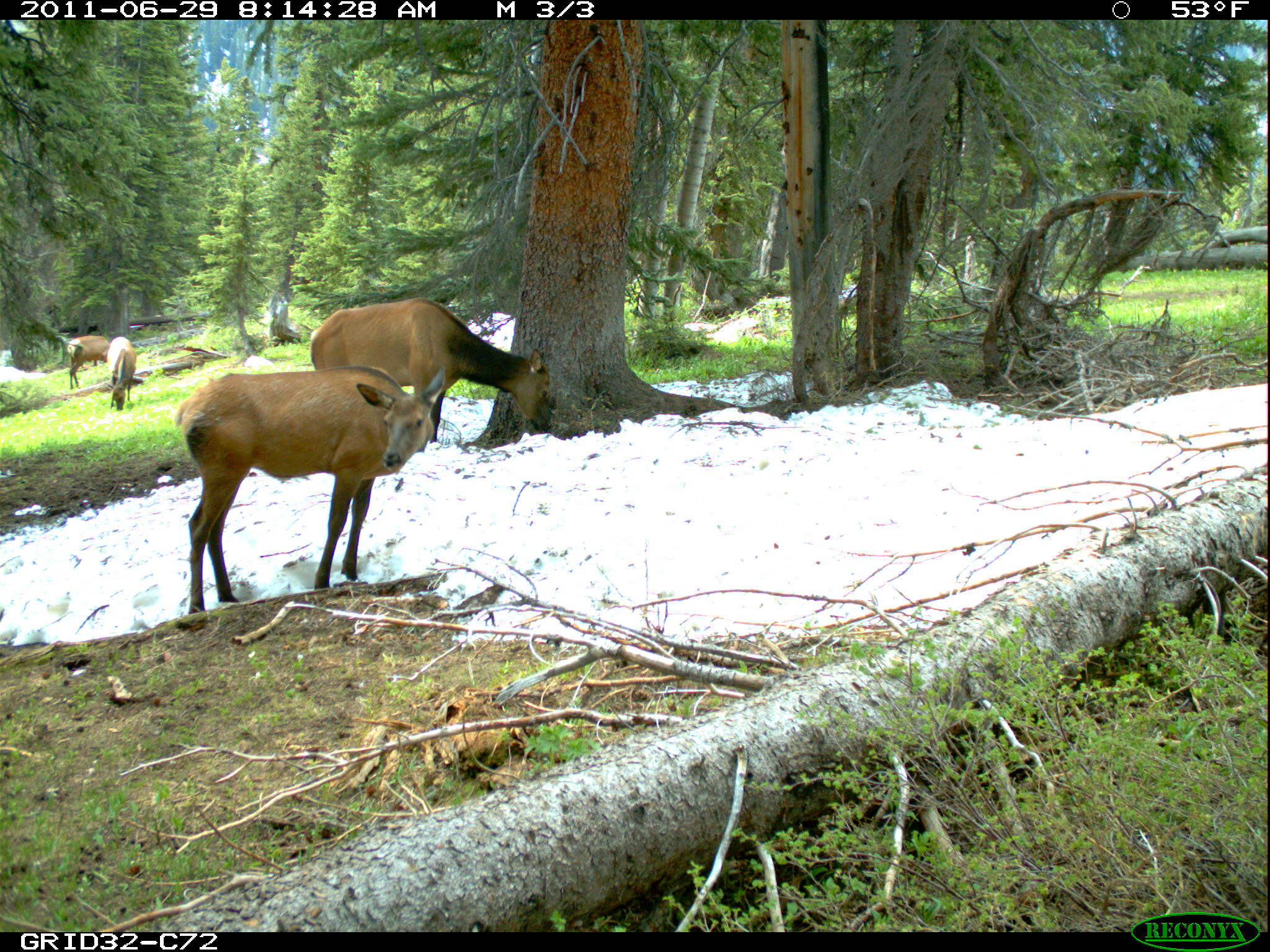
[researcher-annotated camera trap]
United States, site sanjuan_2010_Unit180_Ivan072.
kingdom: Animalia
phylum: Chordata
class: Mammalia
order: Artiodactyla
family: Cervidae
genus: Cervus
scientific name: Cervus elaphus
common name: red deer